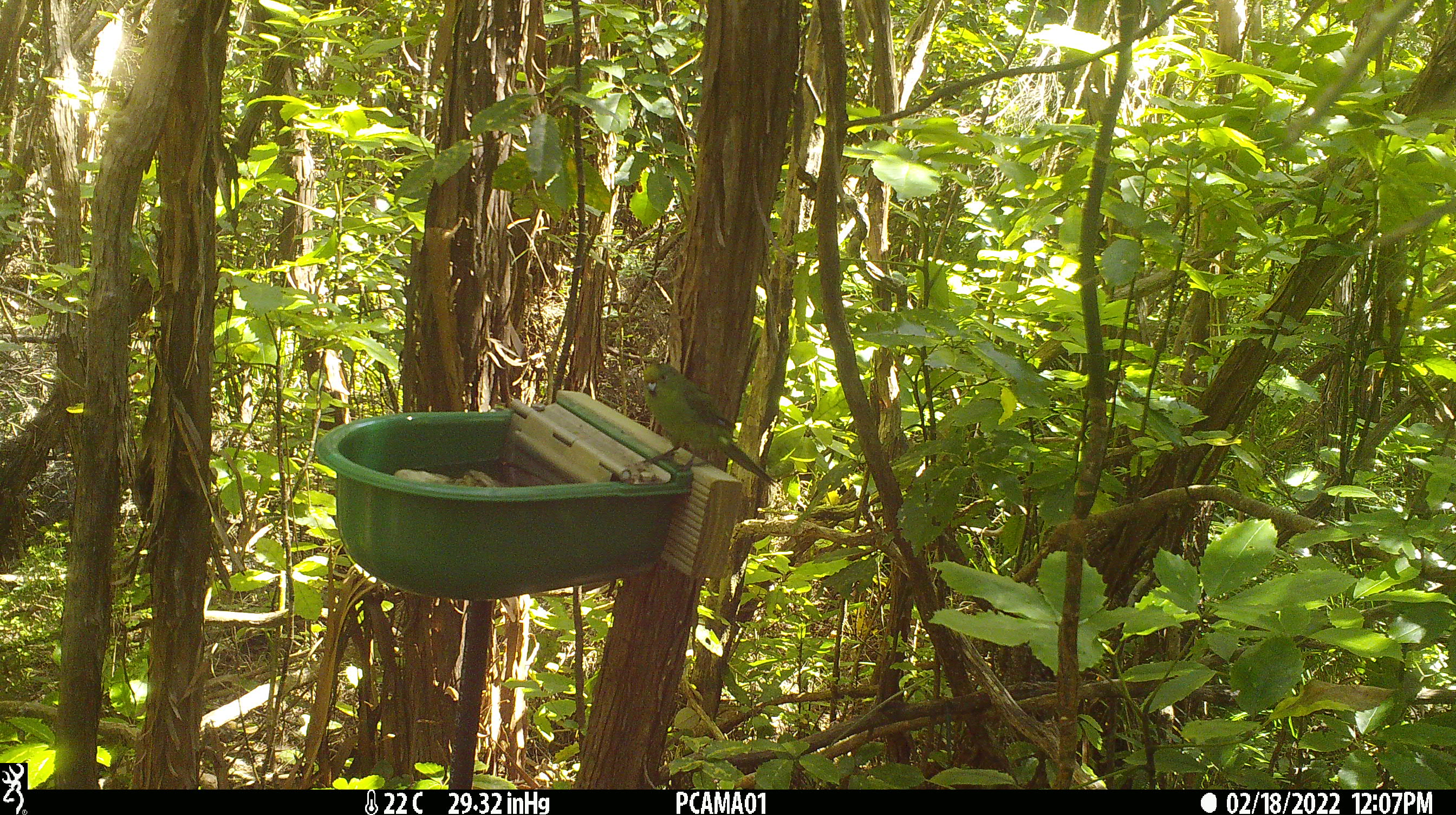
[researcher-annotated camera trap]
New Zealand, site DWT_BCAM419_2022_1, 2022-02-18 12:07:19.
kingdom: Animalia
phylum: Chordata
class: Aves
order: Psittaciformes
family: Psittaculidae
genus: Cyanoramphus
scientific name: Cyanoramphus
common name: parakeet